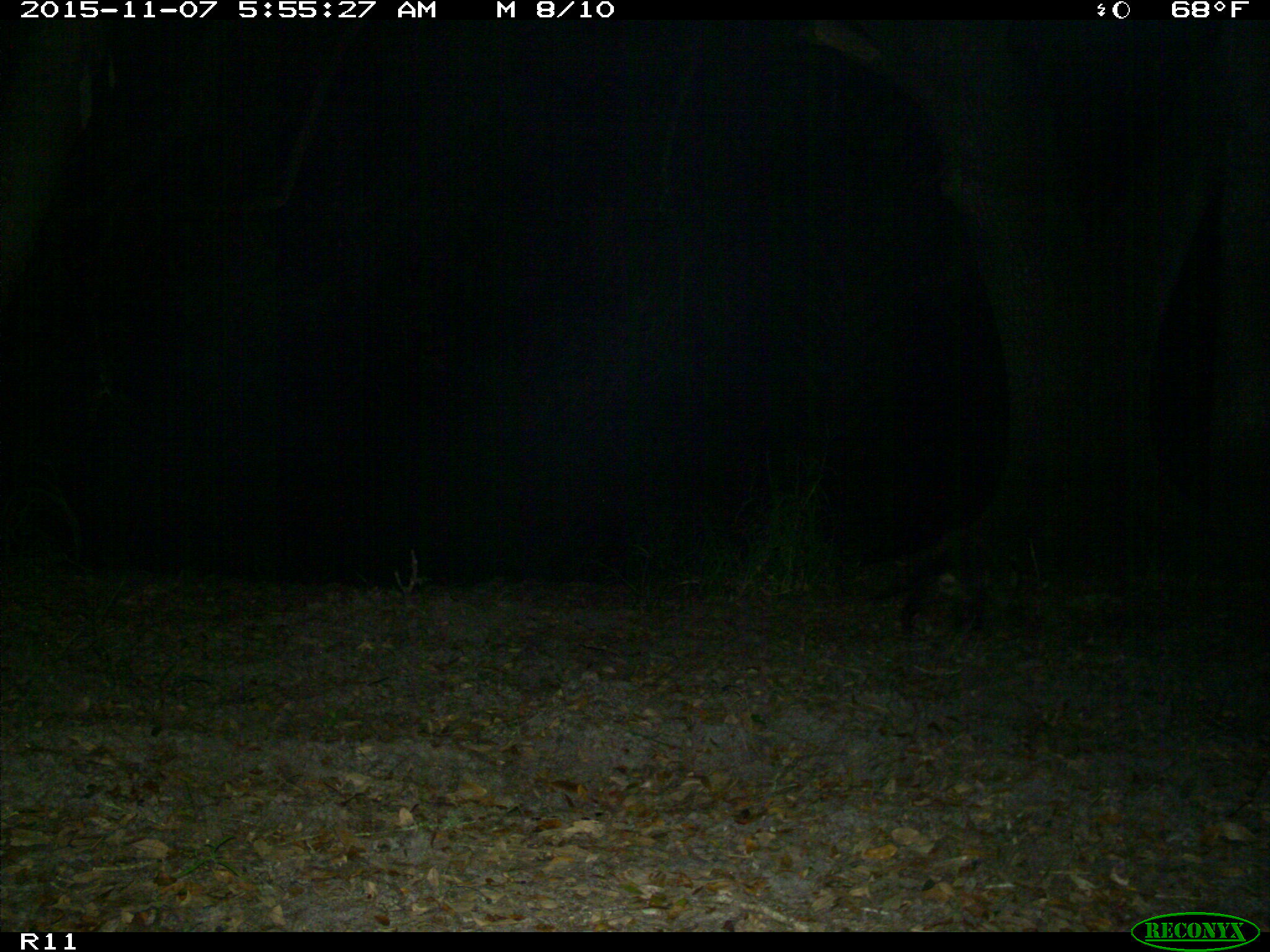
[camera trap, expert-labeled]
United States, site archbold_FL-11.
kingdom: Animalia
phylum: Chordata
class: Mammalia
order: Carnivora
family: Procyonidae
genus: Procyon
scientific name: Procyon lotor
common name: common raccoon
Procyon lotor (common raccoon).